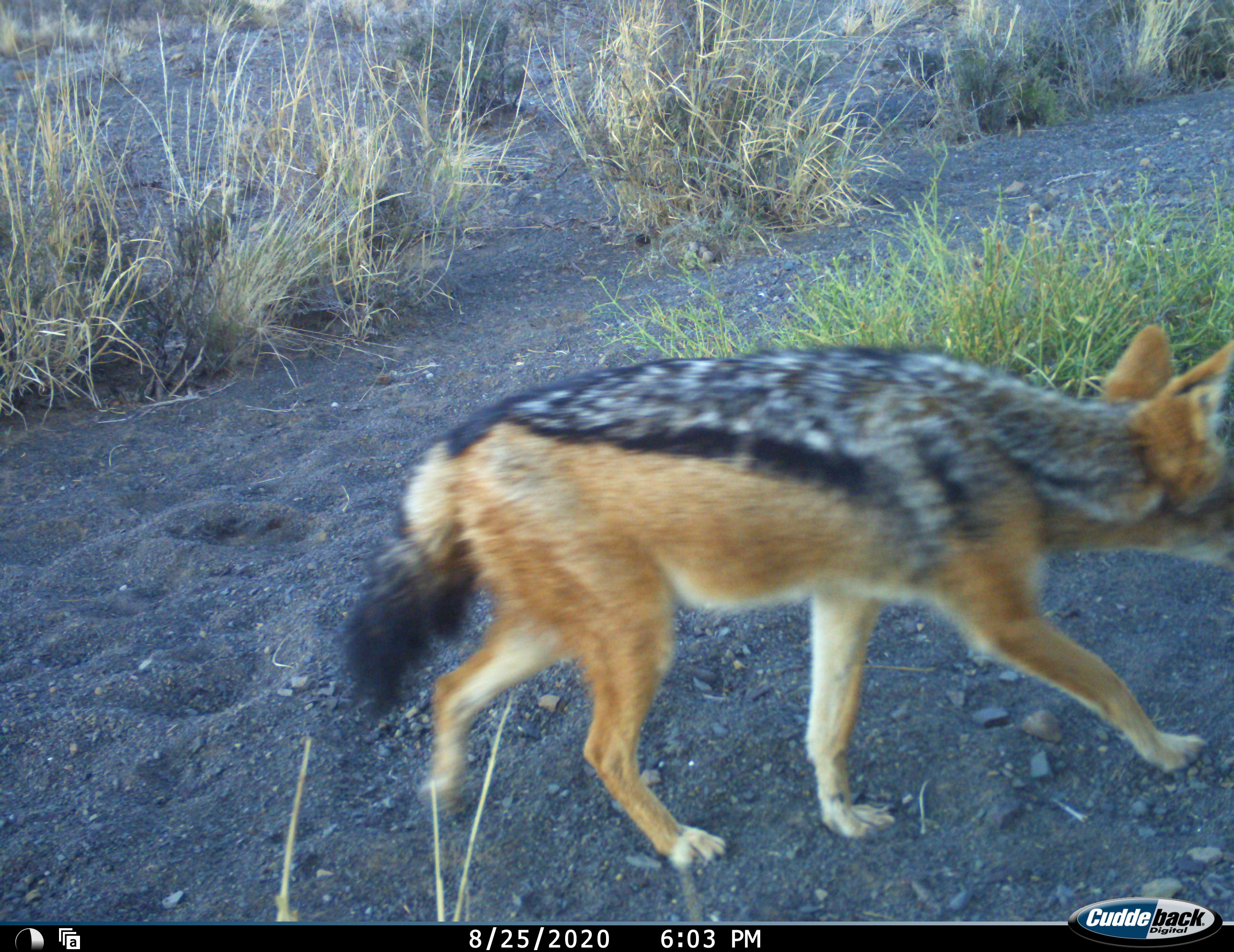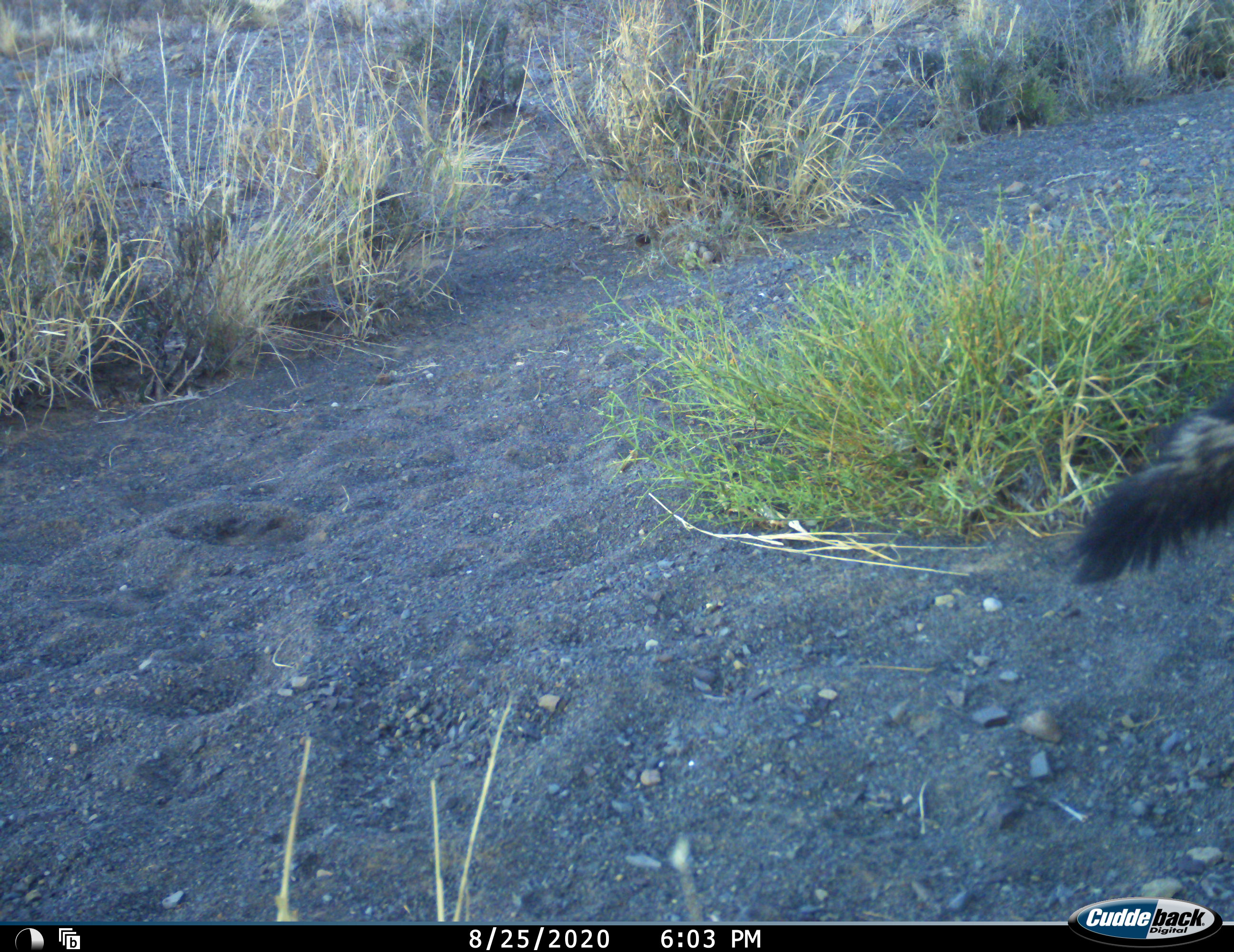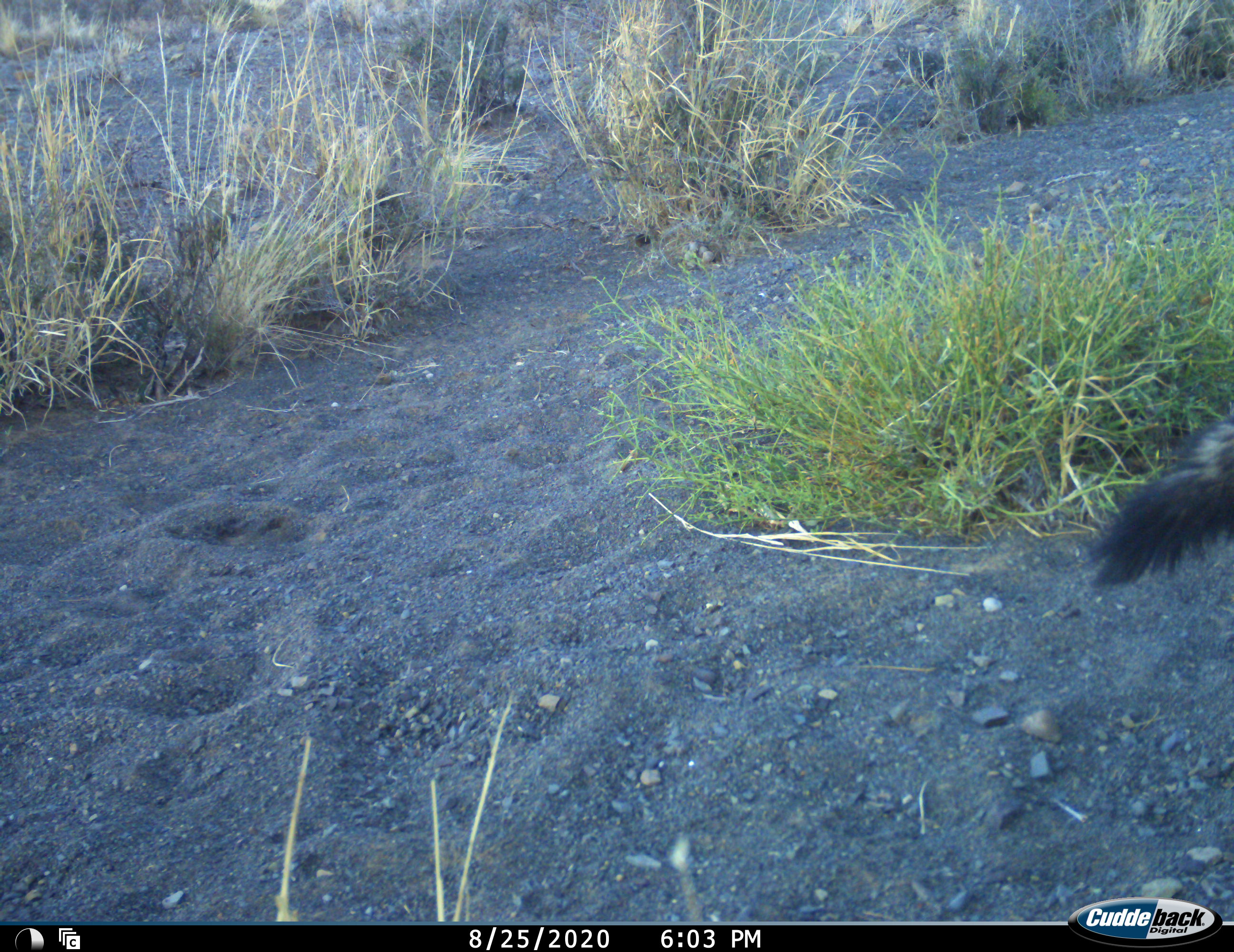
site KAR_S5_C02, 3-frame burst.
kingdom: Animalia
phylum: Chordata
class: Mammalia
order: Carnivora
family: Canidae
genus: Lupulella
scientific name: Lupulella mesomelas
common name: black-backed jackal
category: jackalblackbacked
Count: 1.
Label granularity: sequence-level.